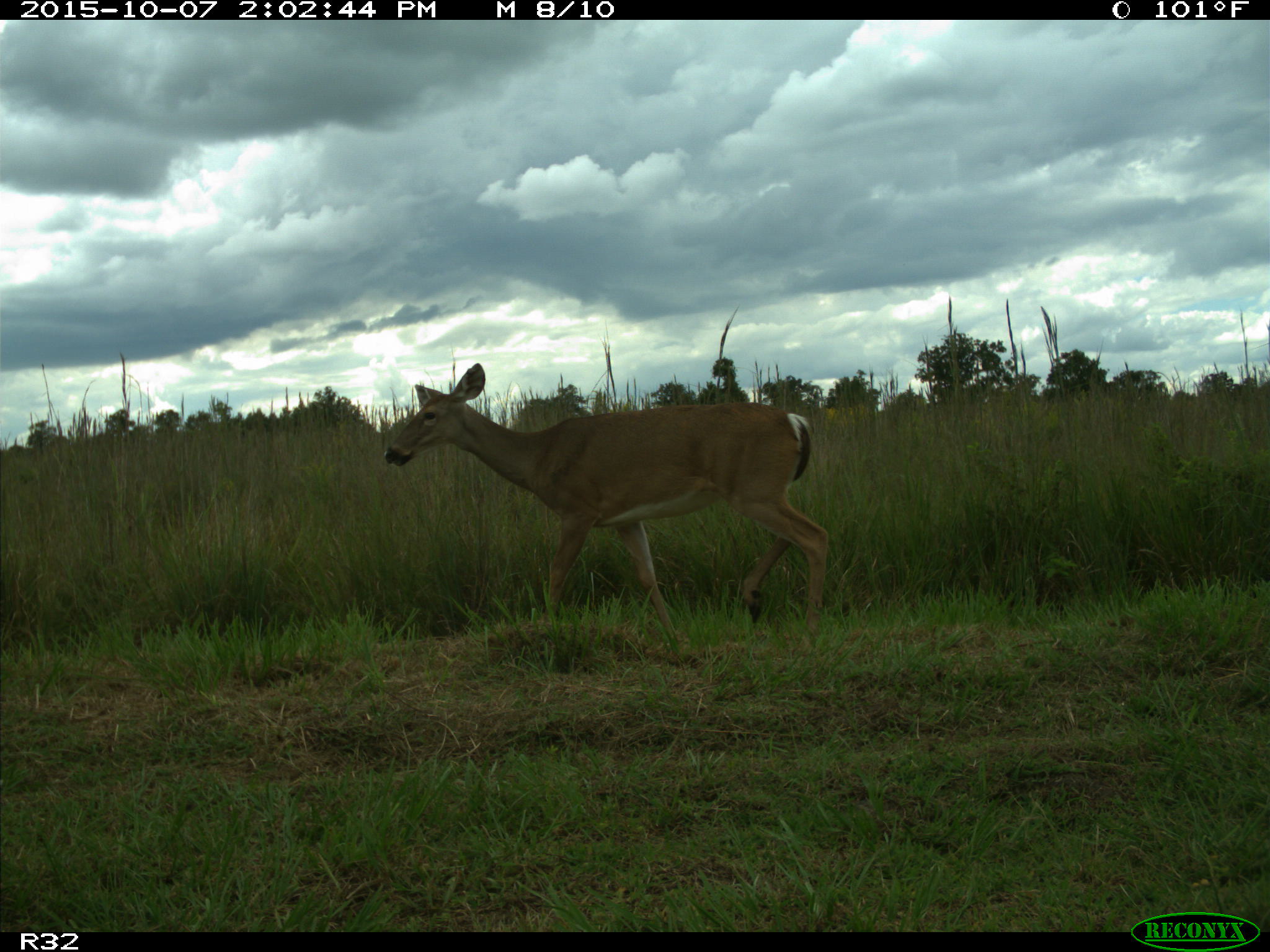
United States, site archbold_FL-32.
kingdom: Animalia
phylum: Chordata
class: Mammalia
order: Artiodactyla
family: Cervidae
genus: Odocoileus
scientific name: Odocoileus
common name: deer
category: unidentified deer